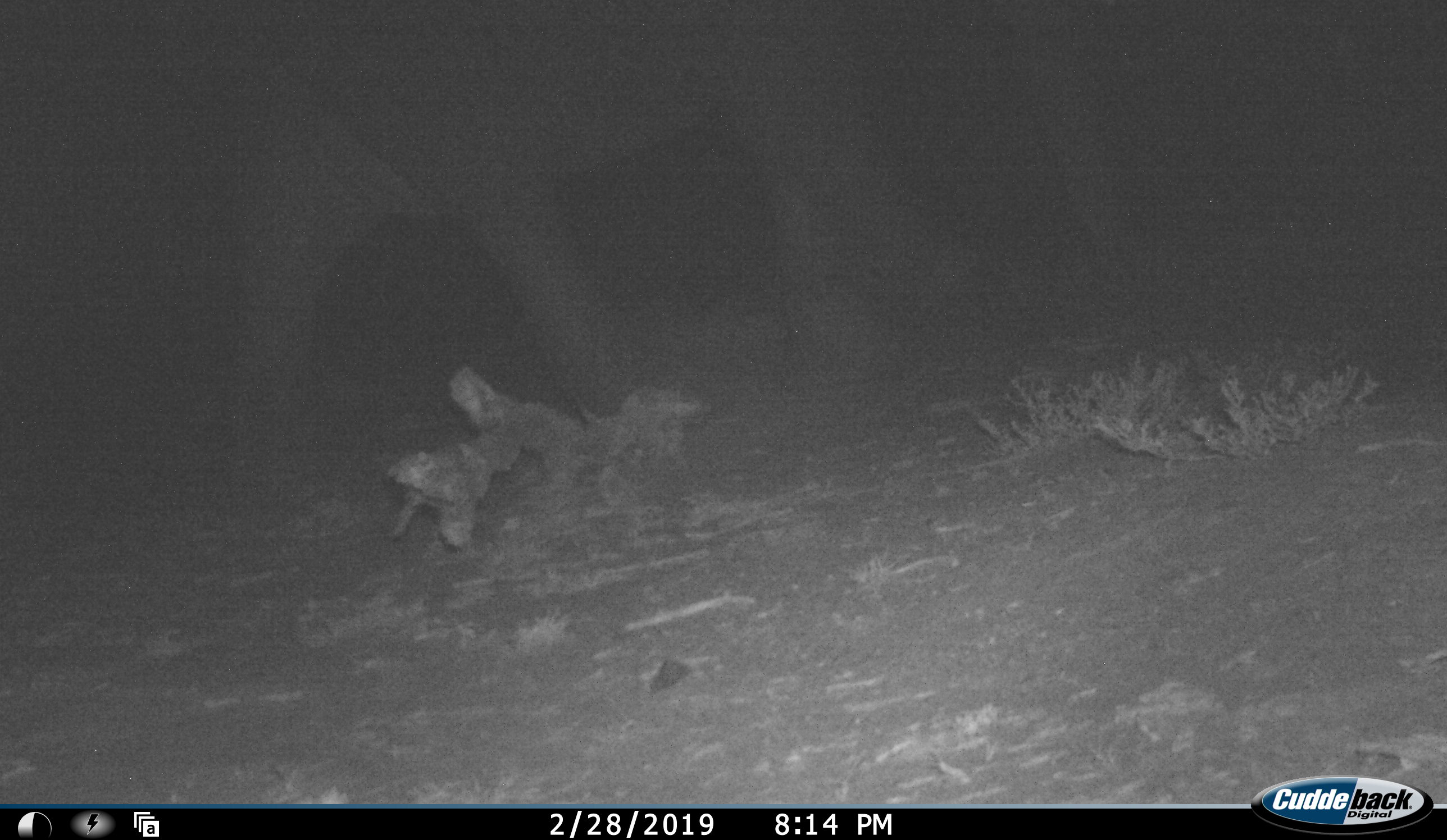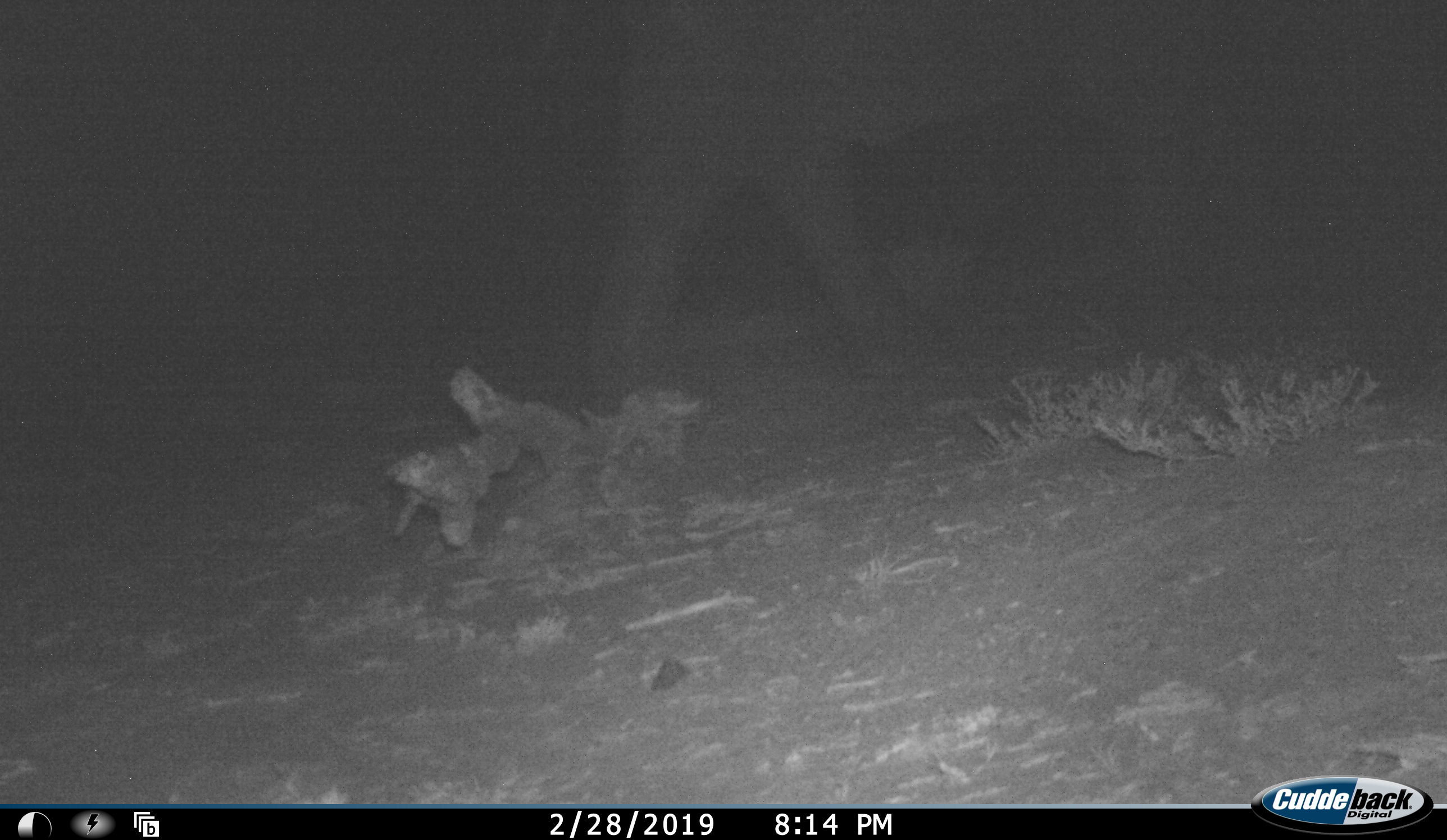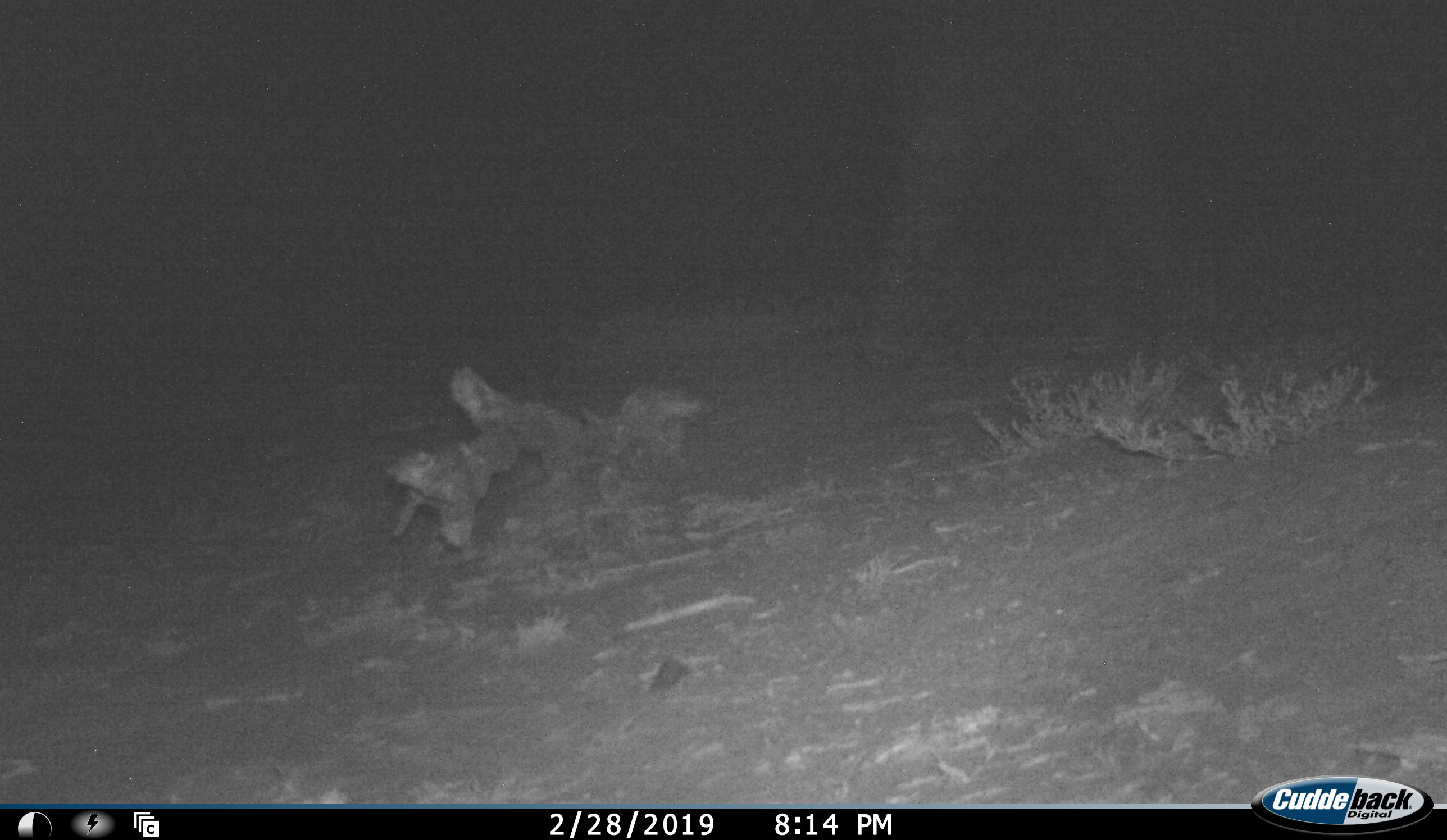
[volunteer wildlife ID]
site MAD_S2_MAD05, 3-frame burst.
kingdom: Animalia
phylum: Chordata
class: Mammalia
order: Proboscidea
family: Elephantidae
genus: Loxodonta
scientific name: Loxodonta africana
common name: african bush elephant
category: elephant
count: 1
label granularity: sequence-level